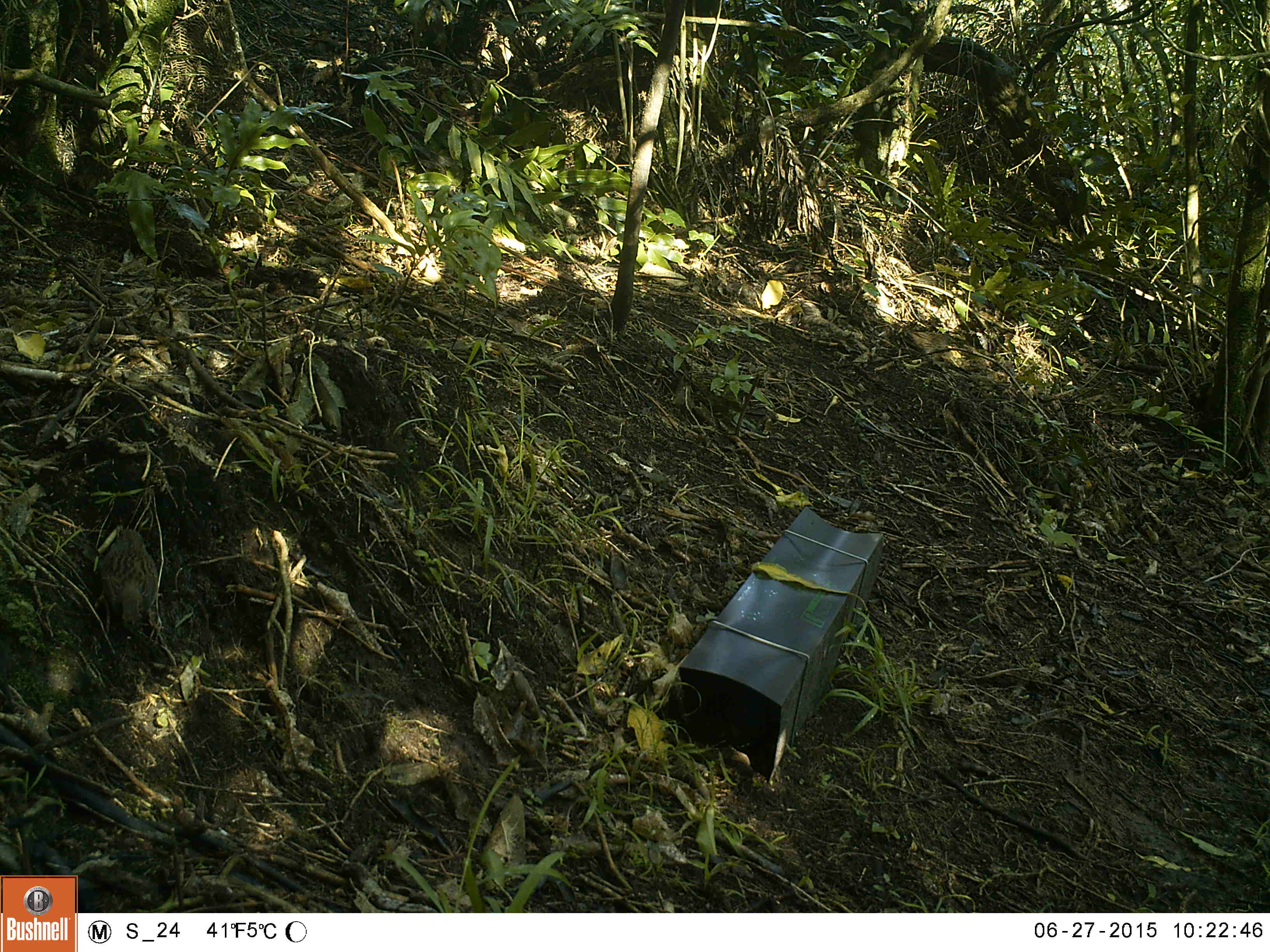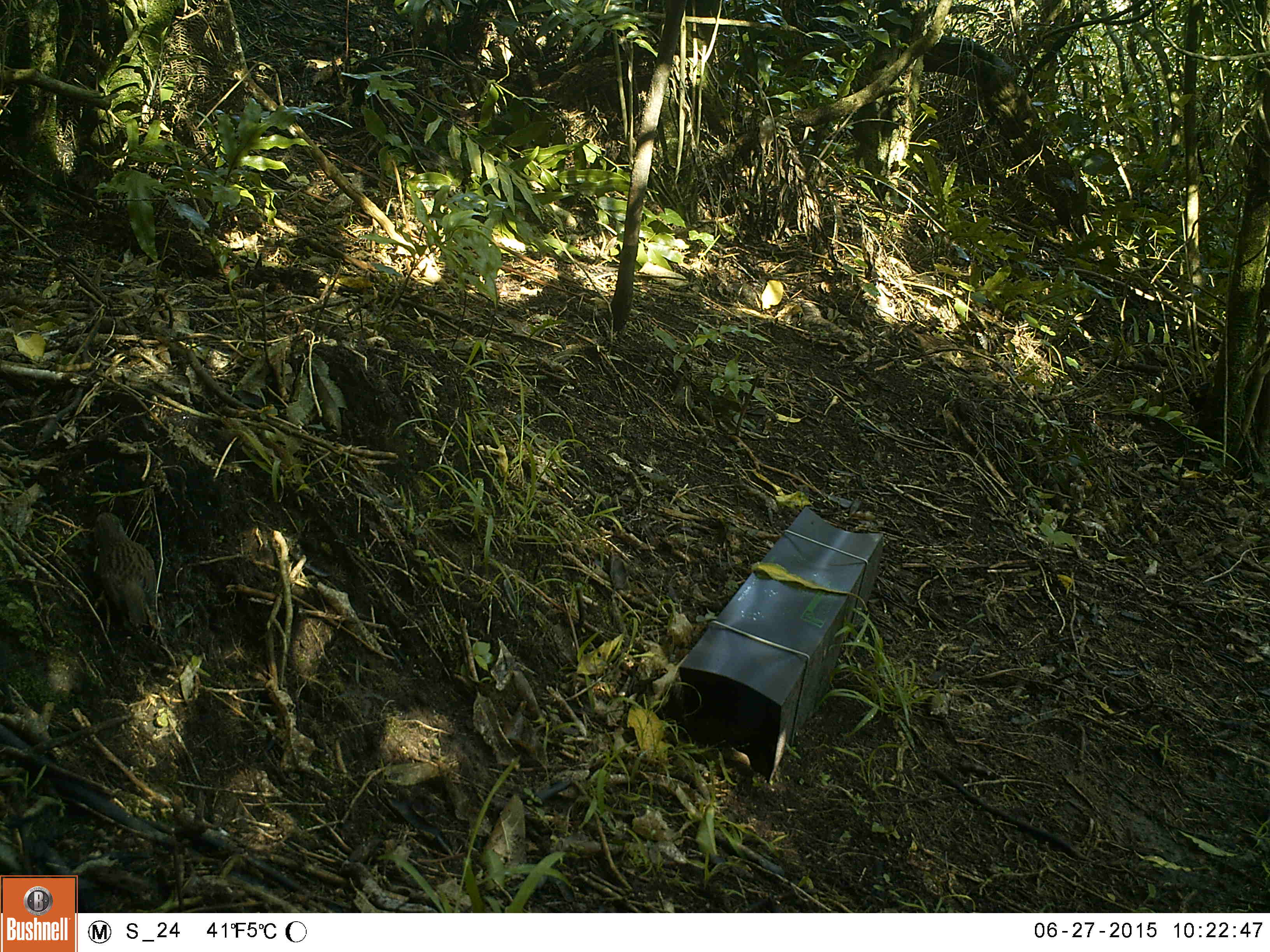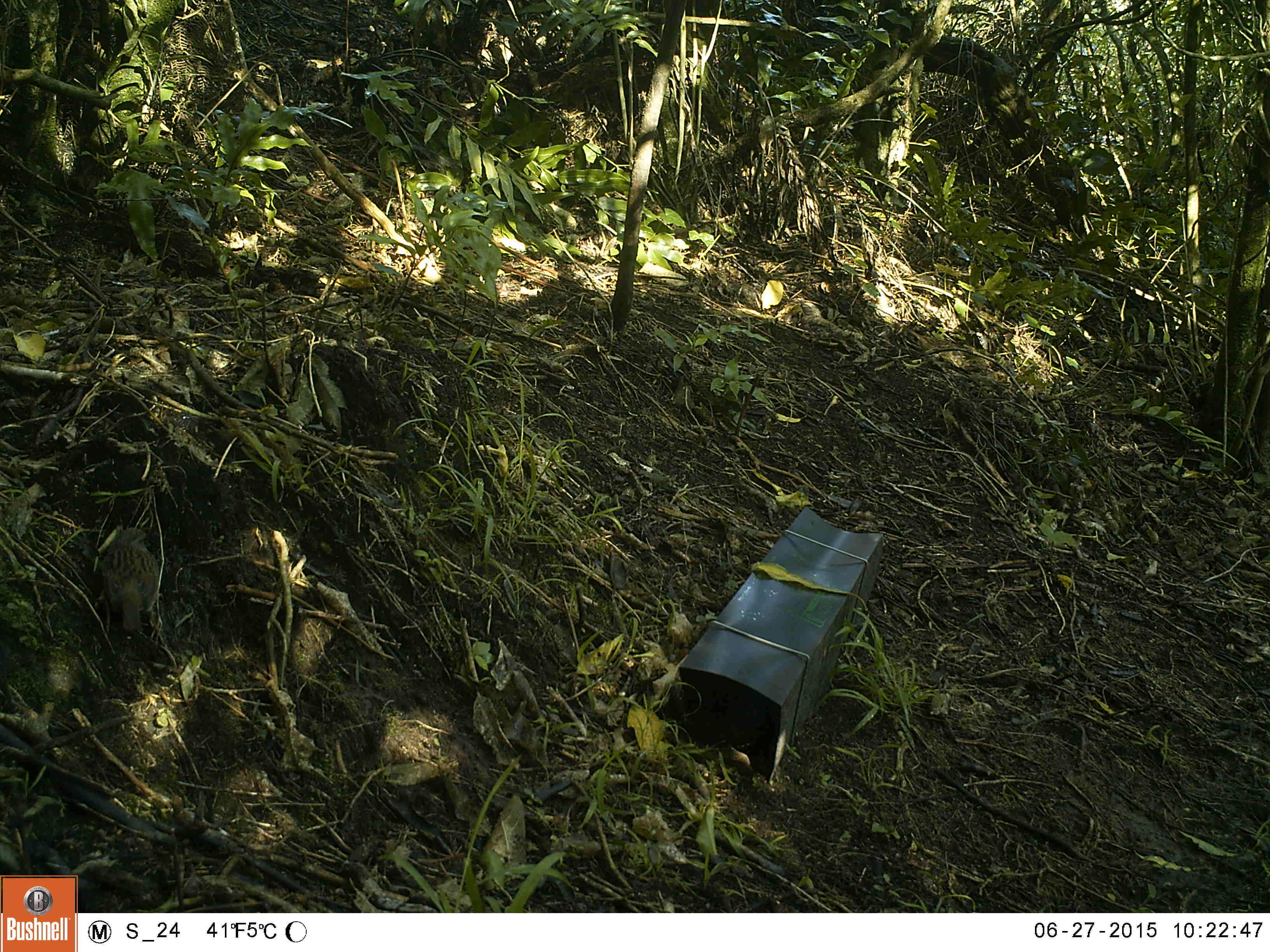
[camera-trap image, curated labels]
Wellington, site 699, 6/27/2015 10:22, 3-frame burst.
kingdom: Animalia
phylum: Chordata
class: Aves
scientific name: Aves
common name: bird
Bird (Aves).